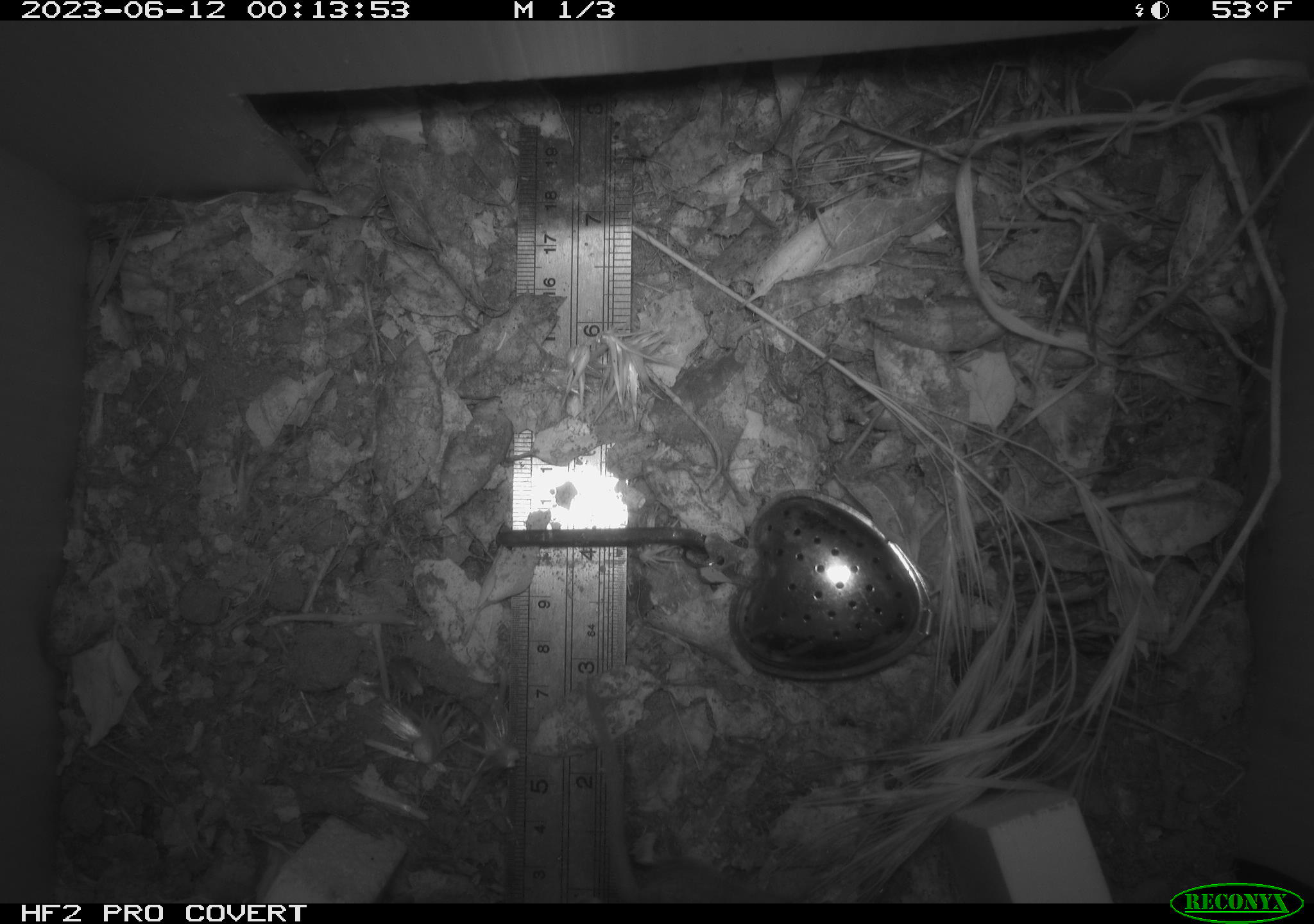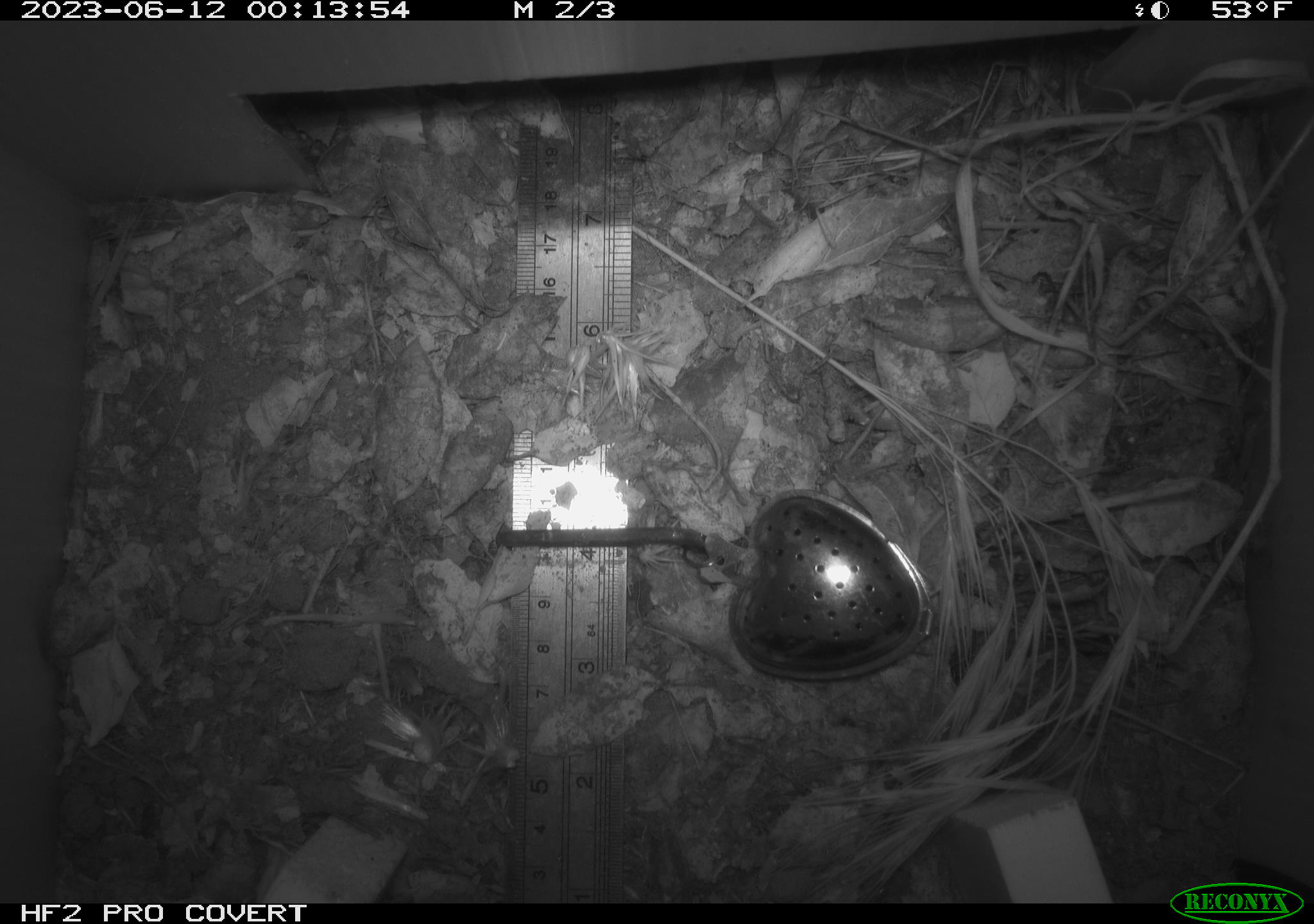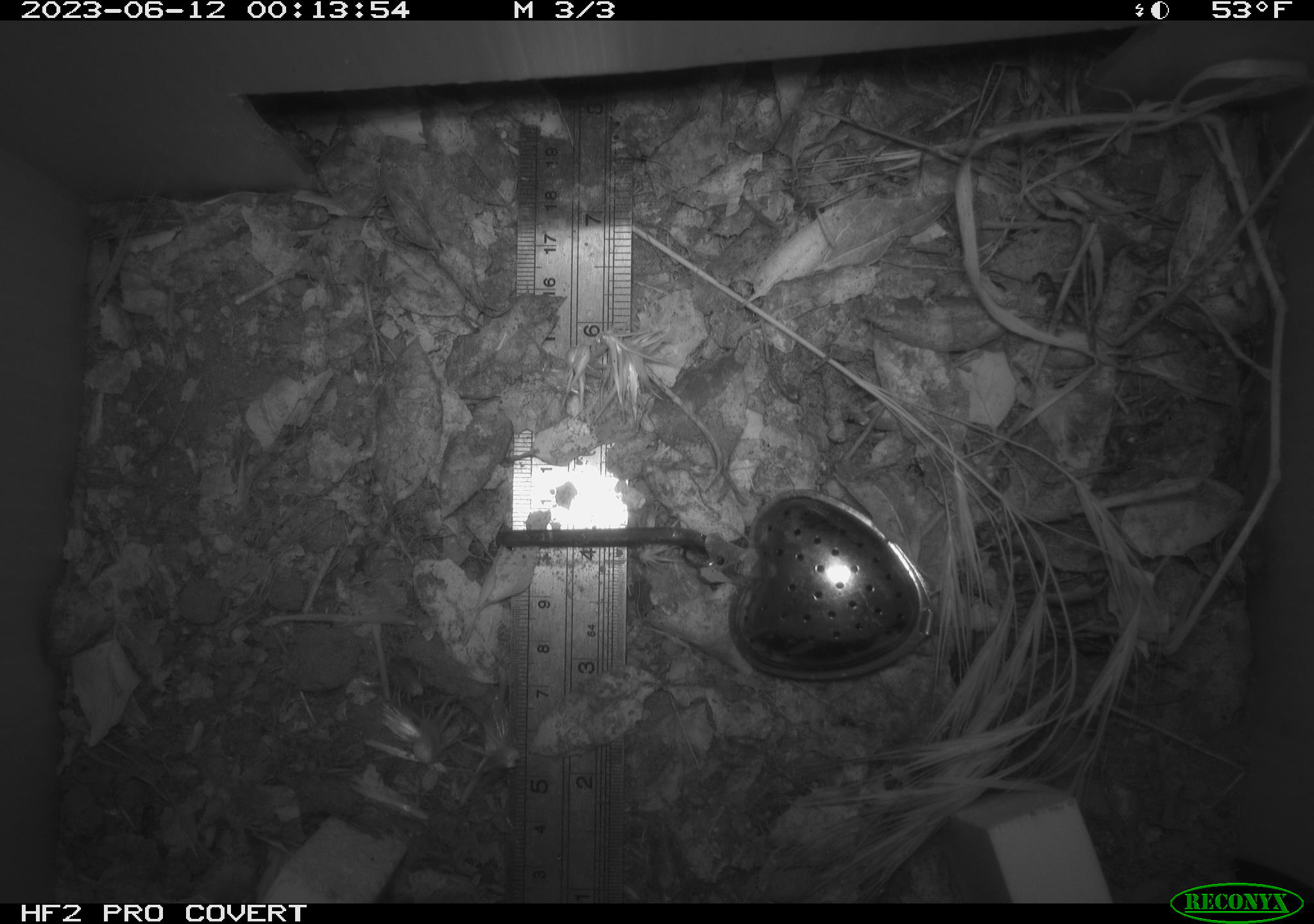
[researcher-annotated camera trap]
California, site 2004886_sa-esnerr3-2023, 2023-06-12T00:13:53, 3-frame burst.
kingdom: Animalia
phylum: Chordata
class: Mammalia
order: Rodentia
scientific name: Rodentia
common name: mouse species